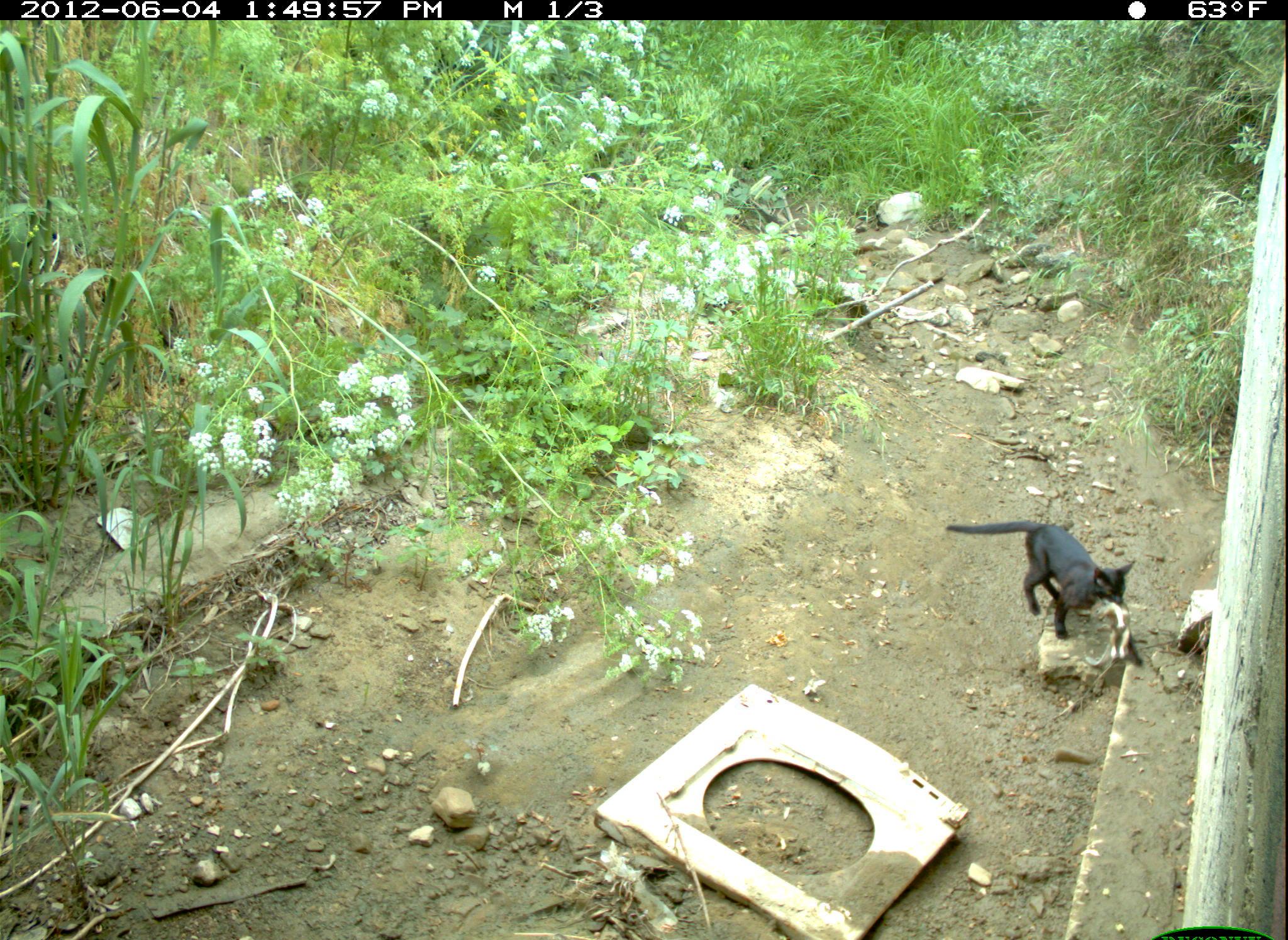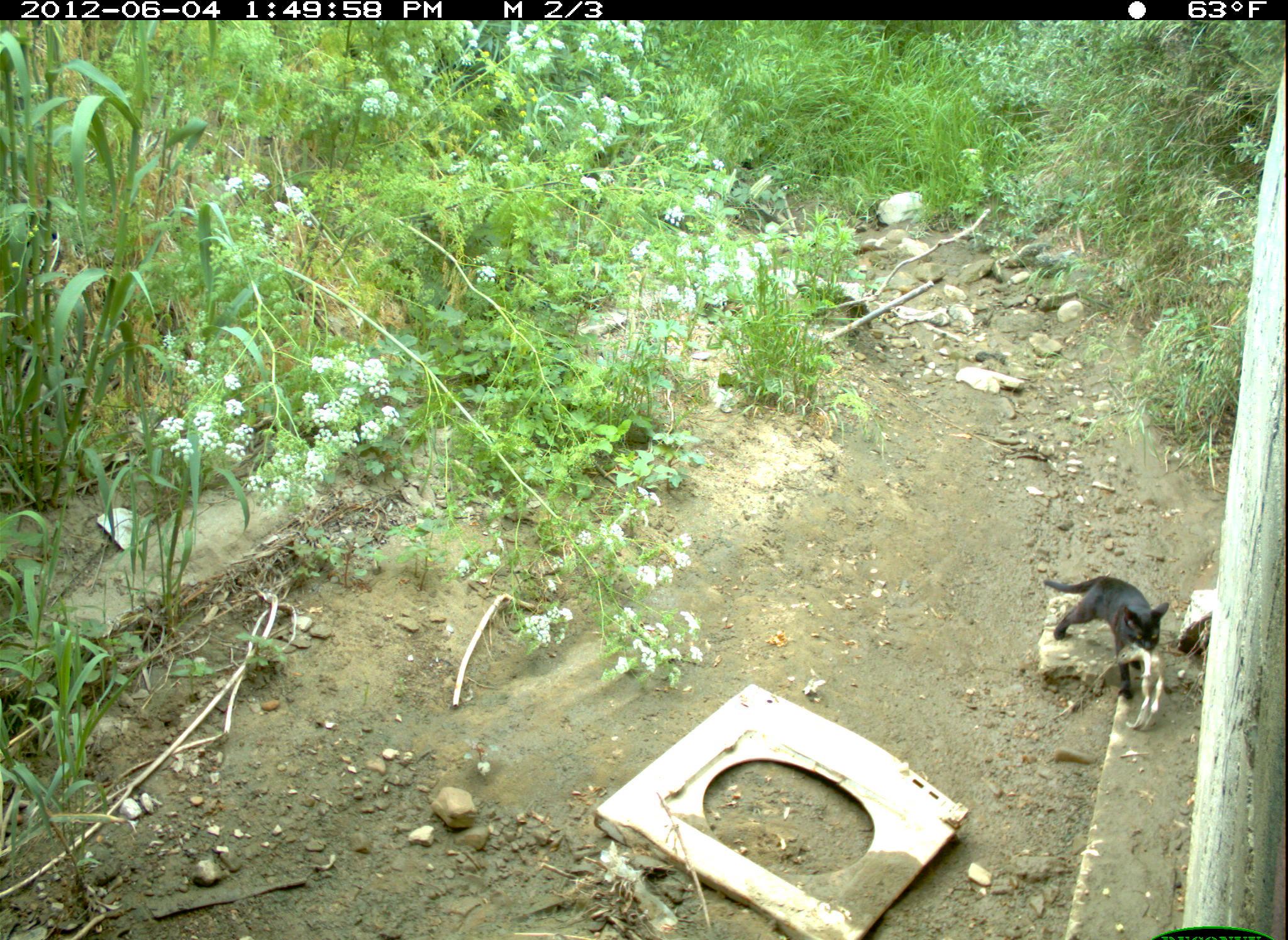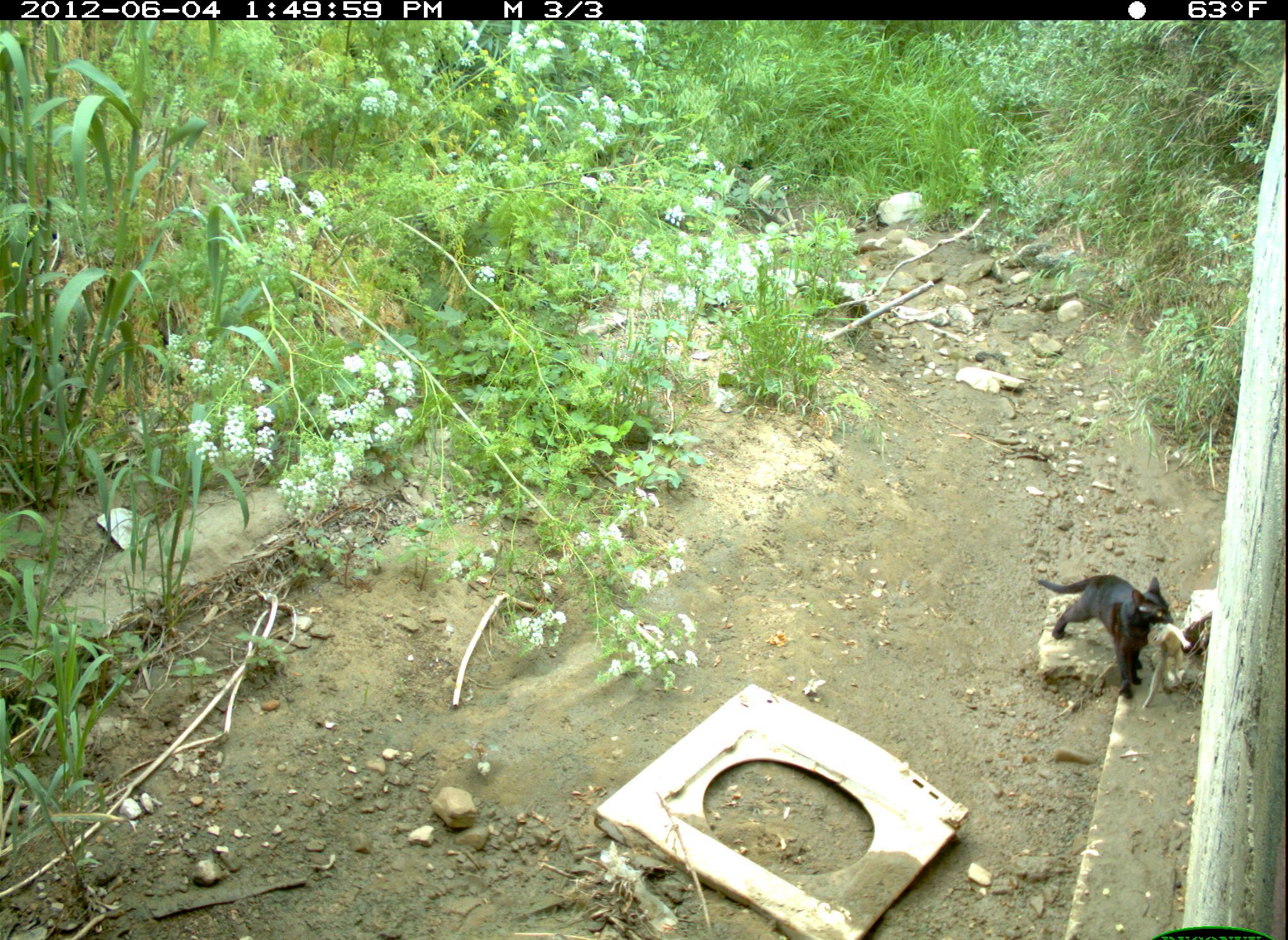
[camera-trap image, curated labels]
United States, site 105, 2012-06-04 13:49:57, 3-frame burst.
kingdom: Animalia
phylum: Chordata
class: Mammalia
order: Carnivora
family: Felidae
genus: Felis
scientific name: Felis catus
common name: cat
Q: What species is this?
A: Cat (Felis catus).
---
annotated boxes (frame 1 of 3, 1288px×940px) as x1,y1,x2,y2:
cat: 963,485,1146,659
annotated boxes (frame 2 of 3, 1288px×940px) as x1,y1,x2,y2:
cat: 1038,572,1169,702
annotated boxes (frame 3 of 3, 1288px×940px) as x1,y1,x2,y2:
cat: 1034,570,1170,707